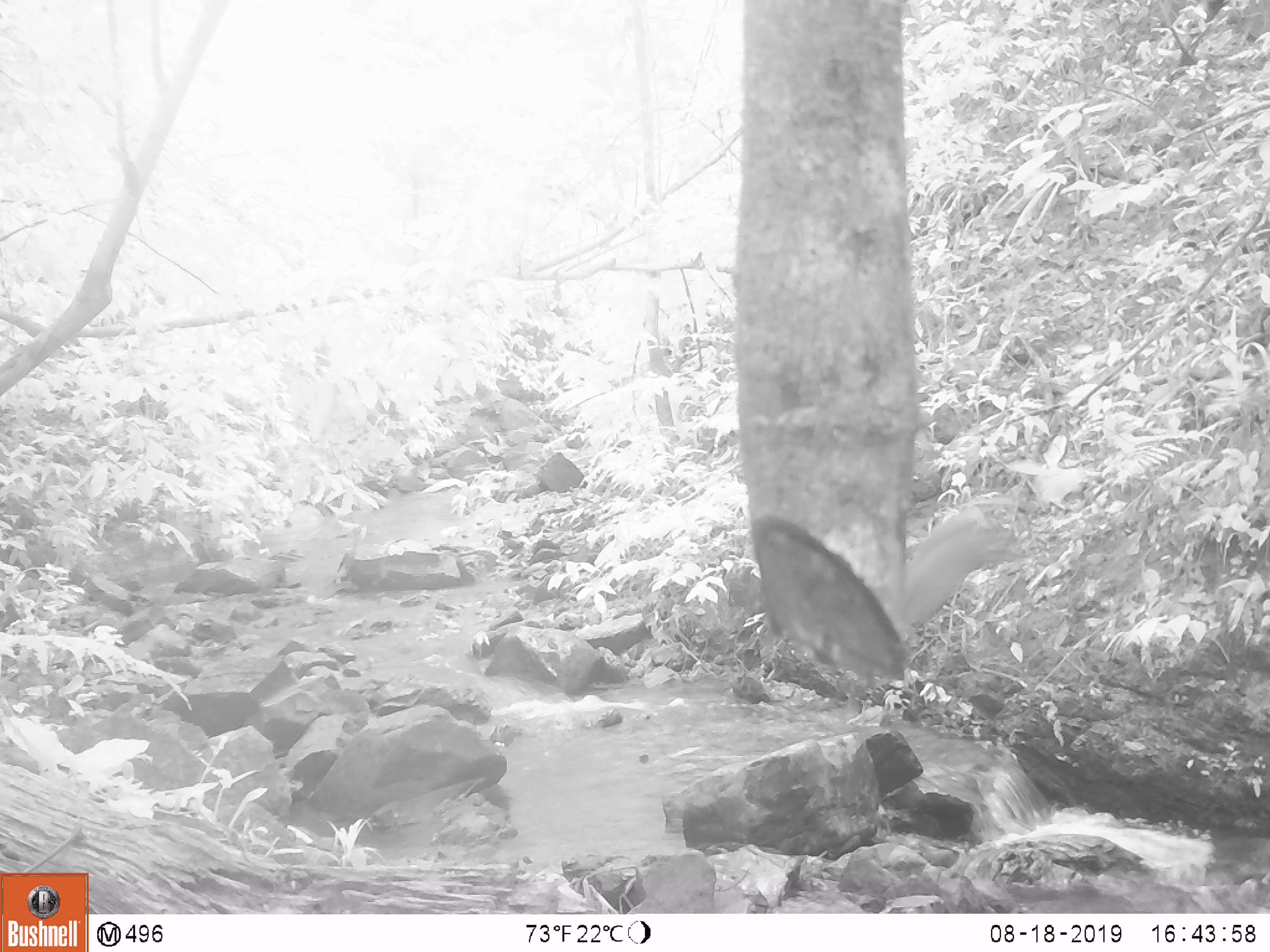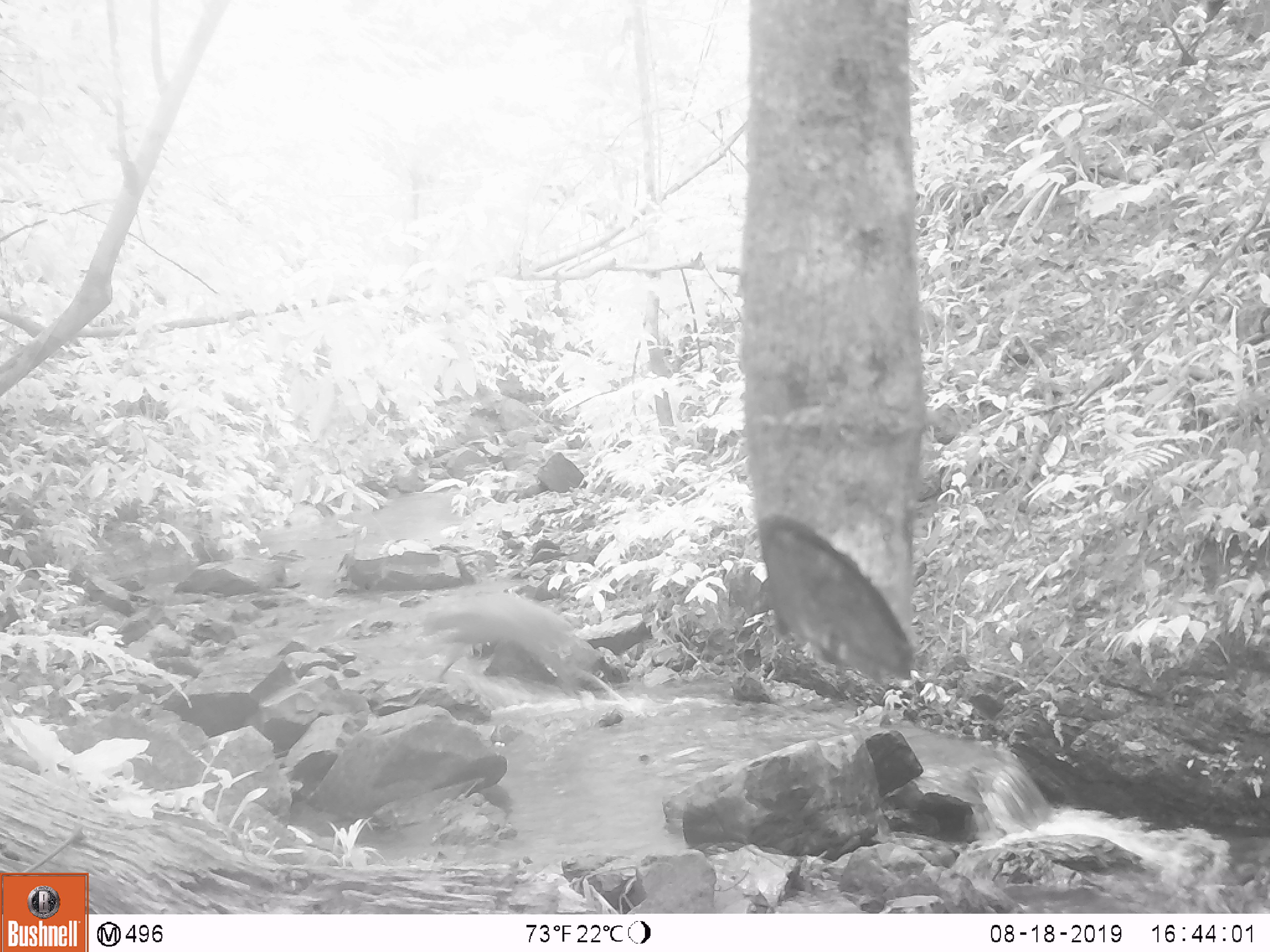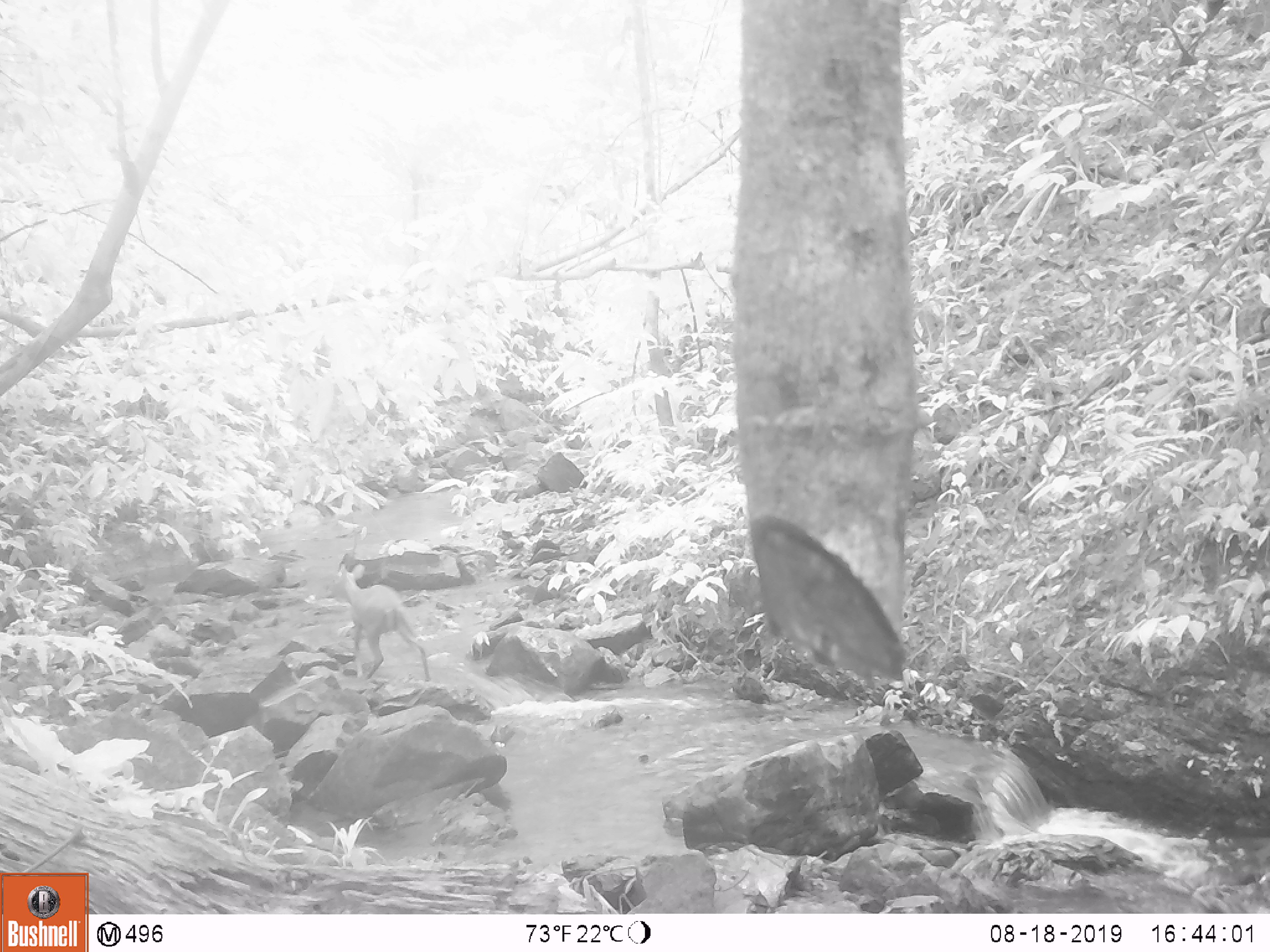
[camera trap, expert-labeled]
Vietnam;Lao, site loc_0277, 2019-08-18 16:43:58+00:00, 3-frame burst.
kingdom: Animalia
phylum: Chordata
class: Mammalia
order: Artiodactyla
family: Cervidae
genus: Muntiacus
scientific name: Muntiacus rooseveltorum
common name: roosevelt's muntjac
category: roosevelts muntjac group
Roosevelts muntjac group (roosevelt's muntjac) (Muntiacus rooseveltorum). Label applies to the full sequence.